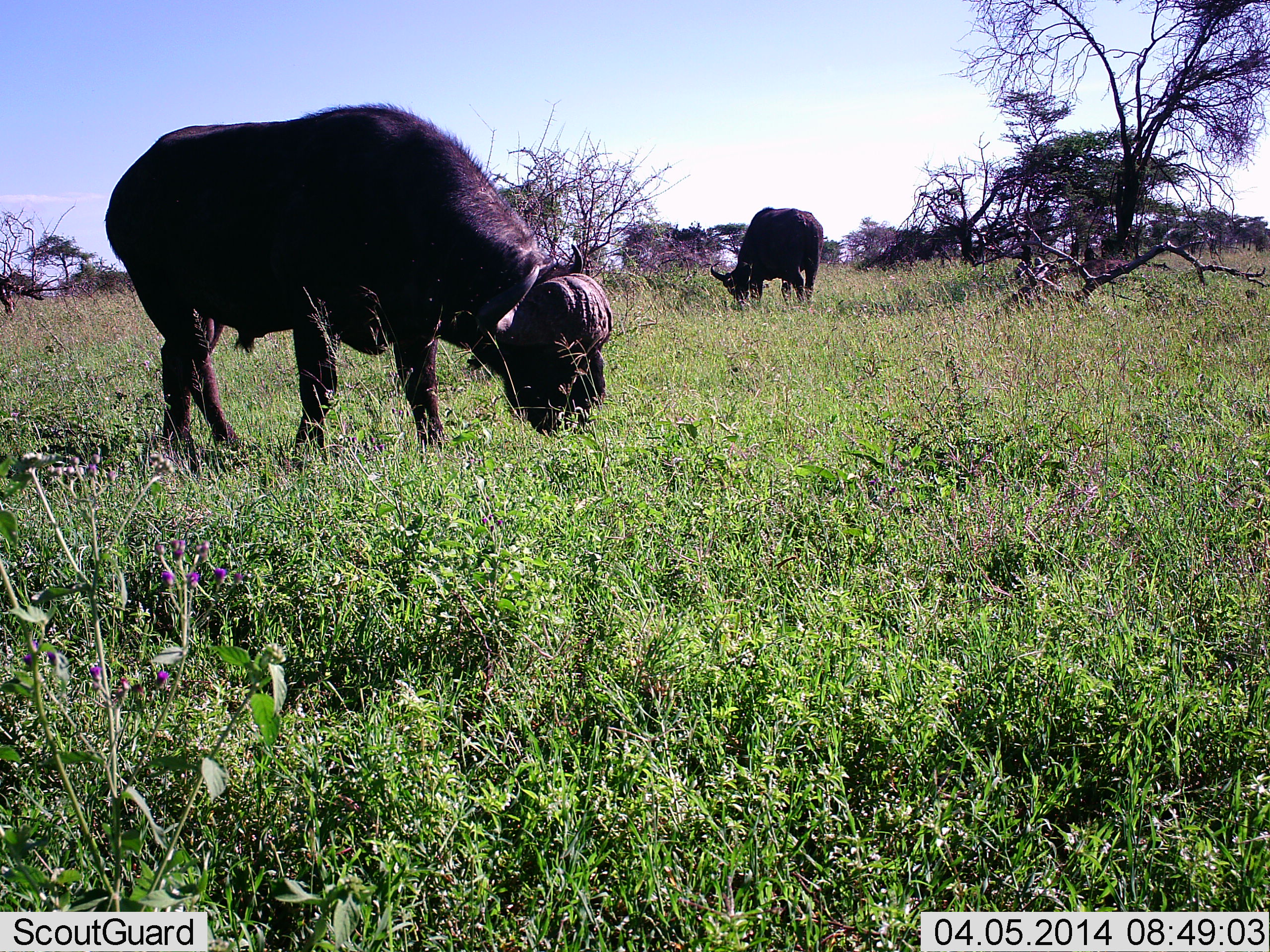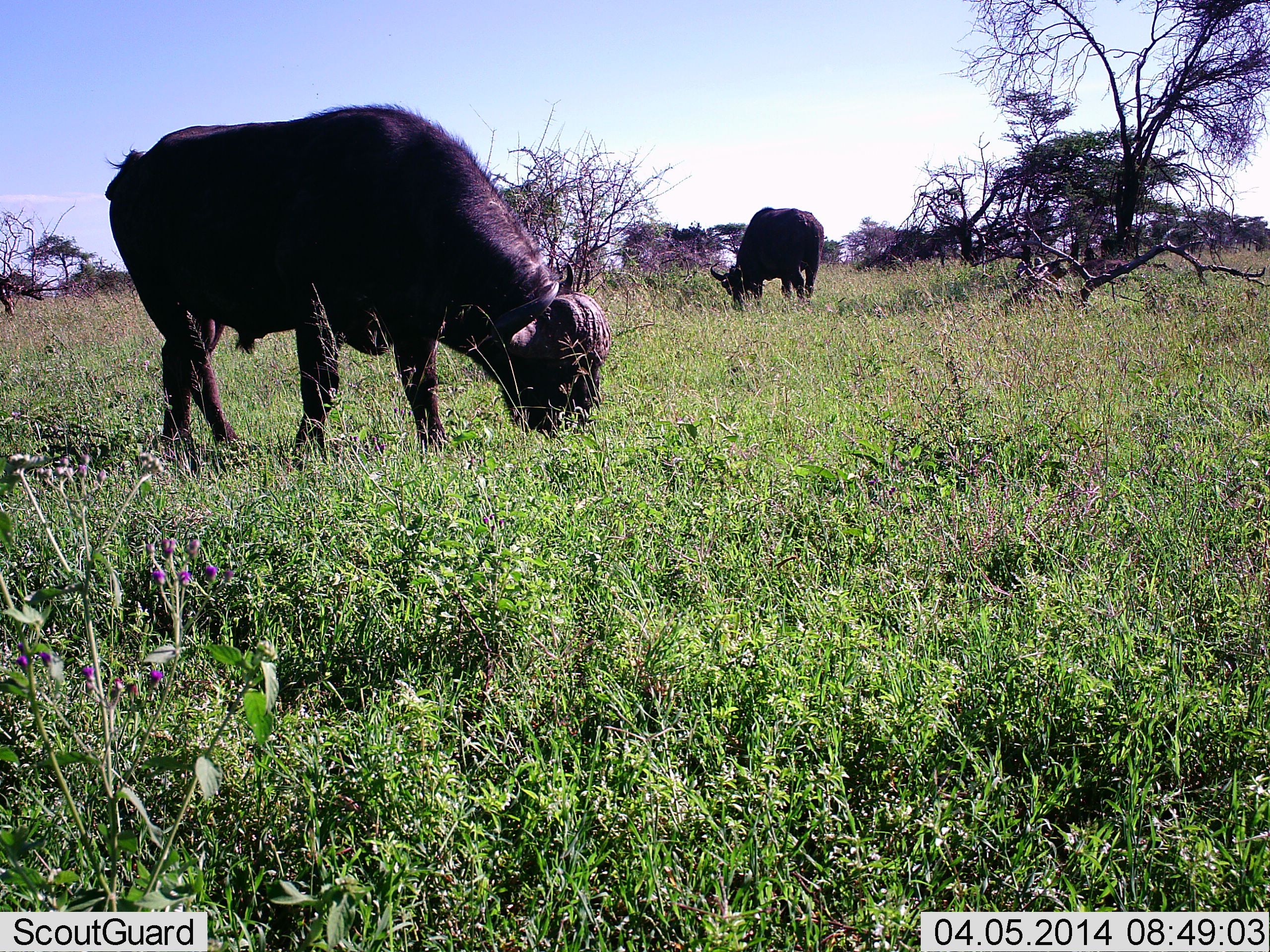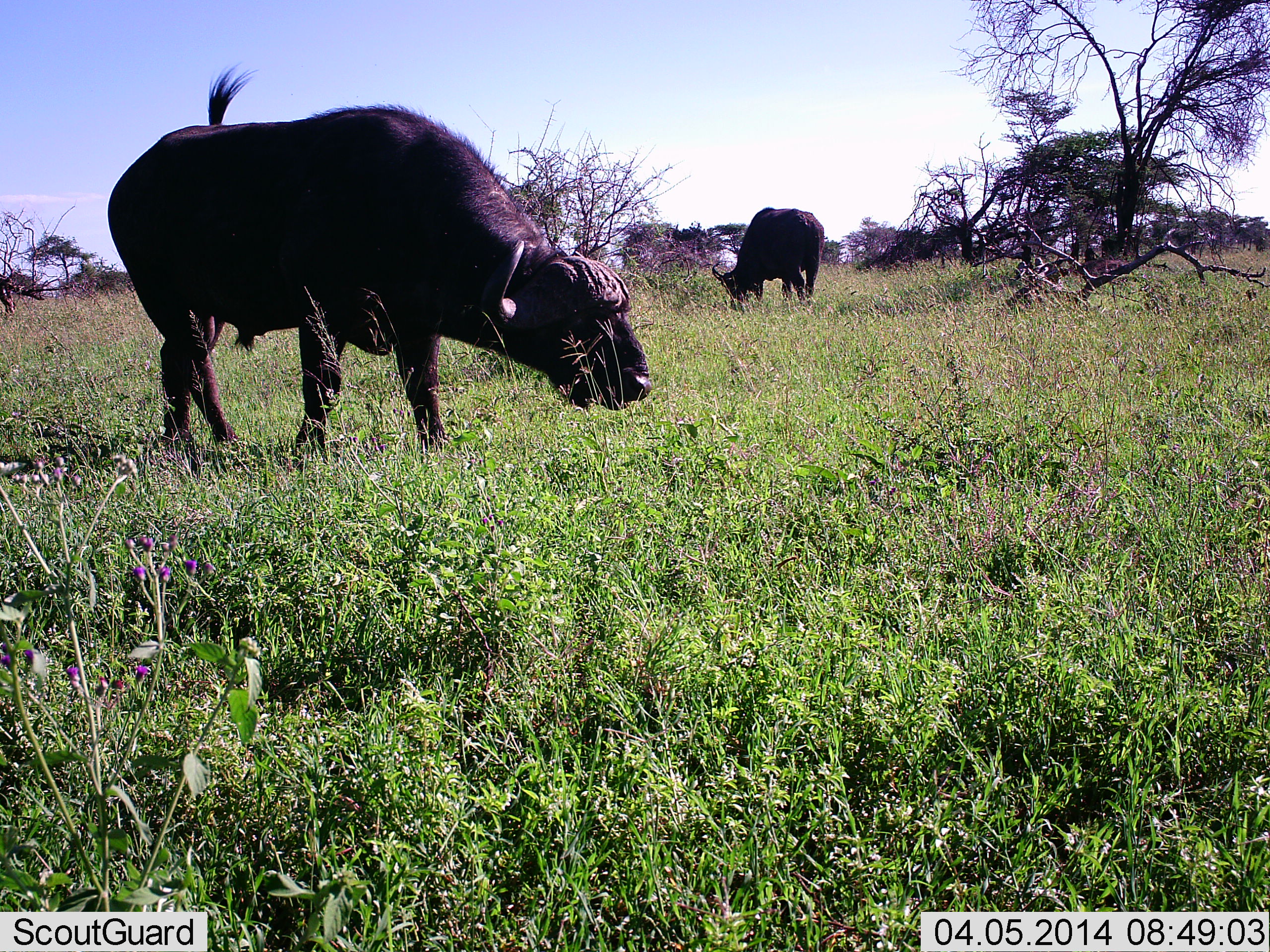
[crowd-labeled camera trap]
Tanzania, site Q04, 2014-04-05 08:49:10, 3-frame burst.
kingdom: Animalia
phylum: Chordata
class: Mammalia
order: Artiodactyla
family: Bovidae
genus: Syncerus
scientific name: Syncerus caffer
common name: cape buffalo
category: buffalo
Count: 2.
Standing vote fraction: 20%.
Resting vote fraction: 0%.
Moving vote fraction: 0%.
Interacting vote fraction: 0%.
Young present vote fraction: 0%.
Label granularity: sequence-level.